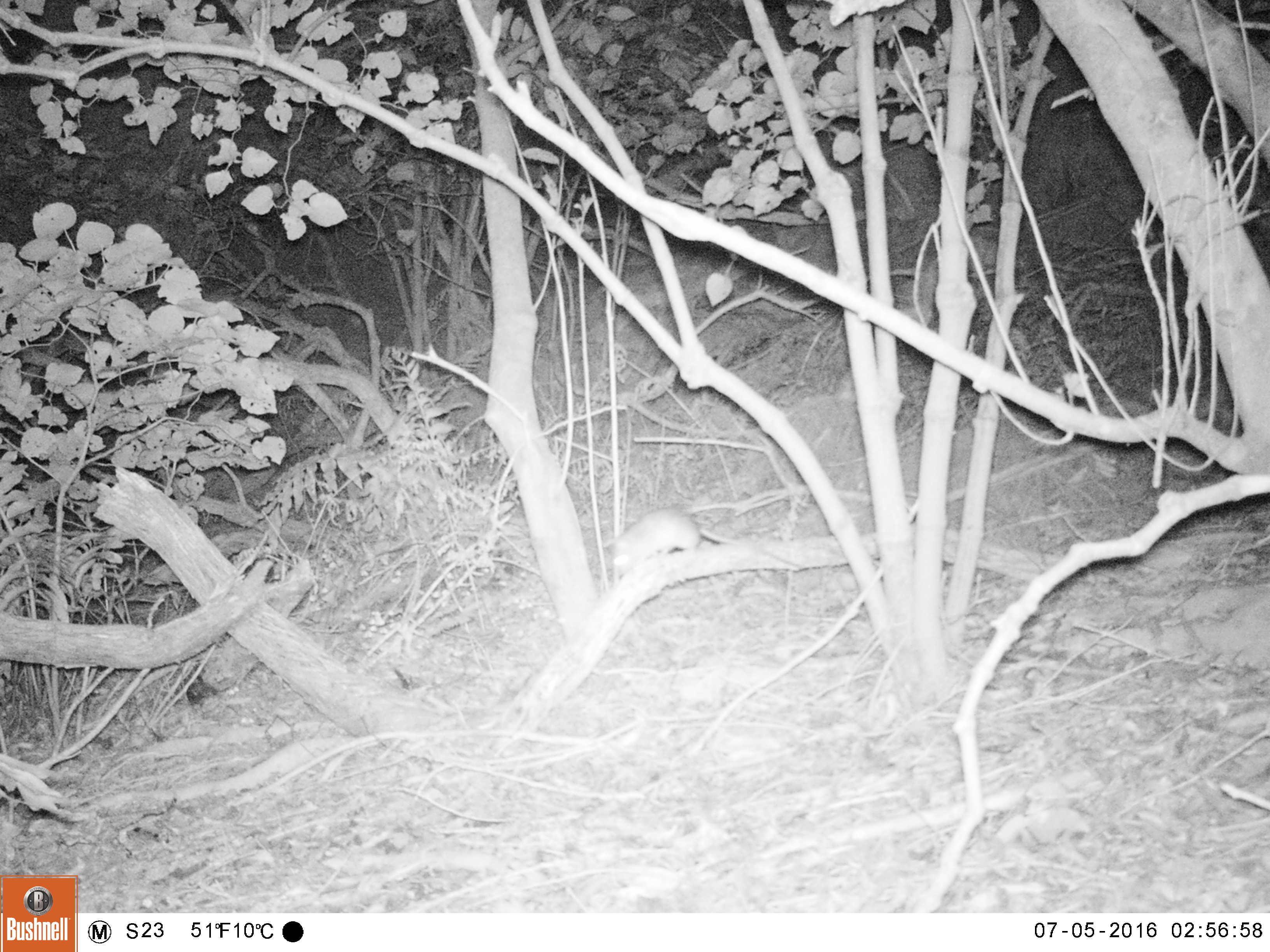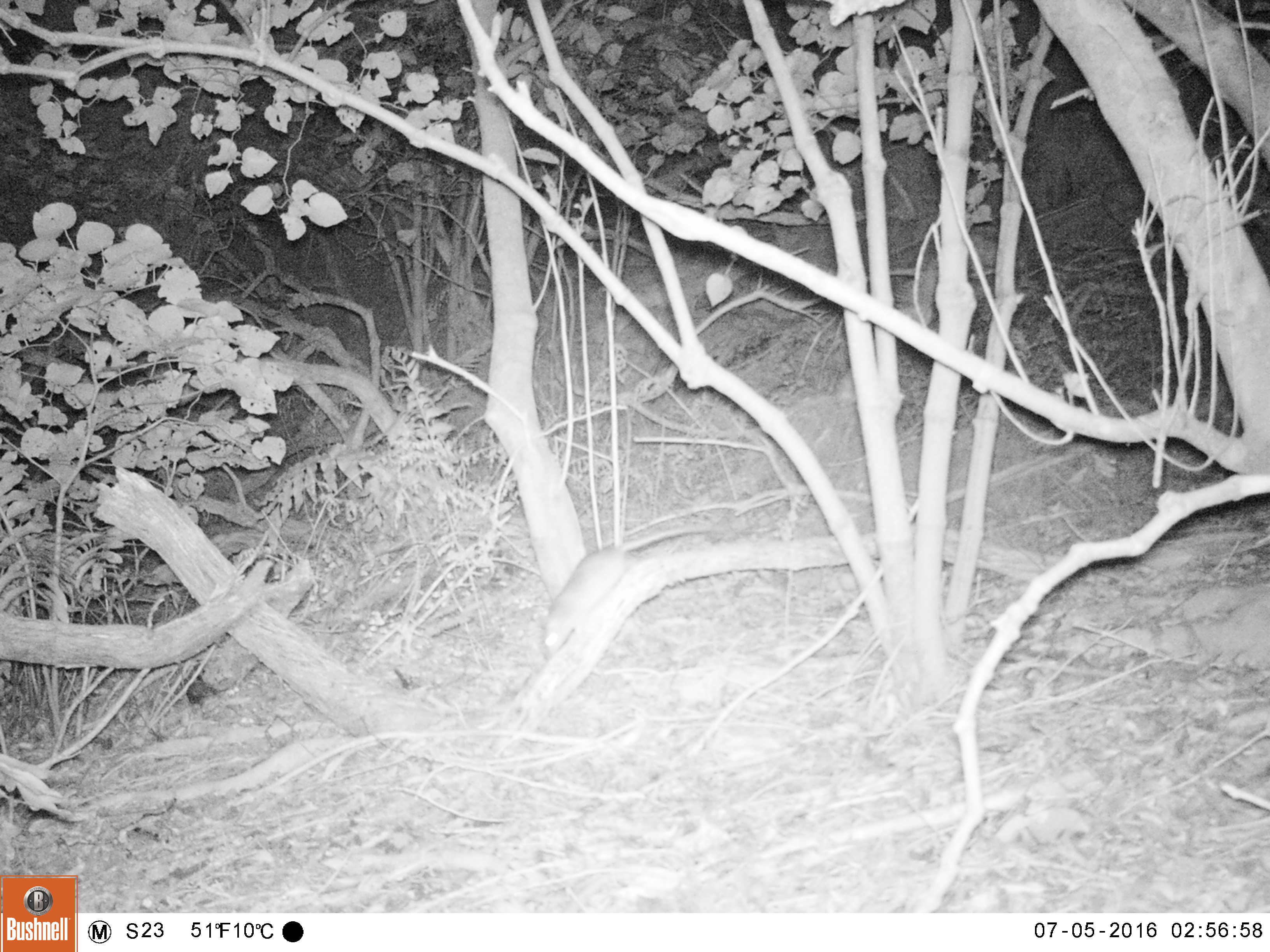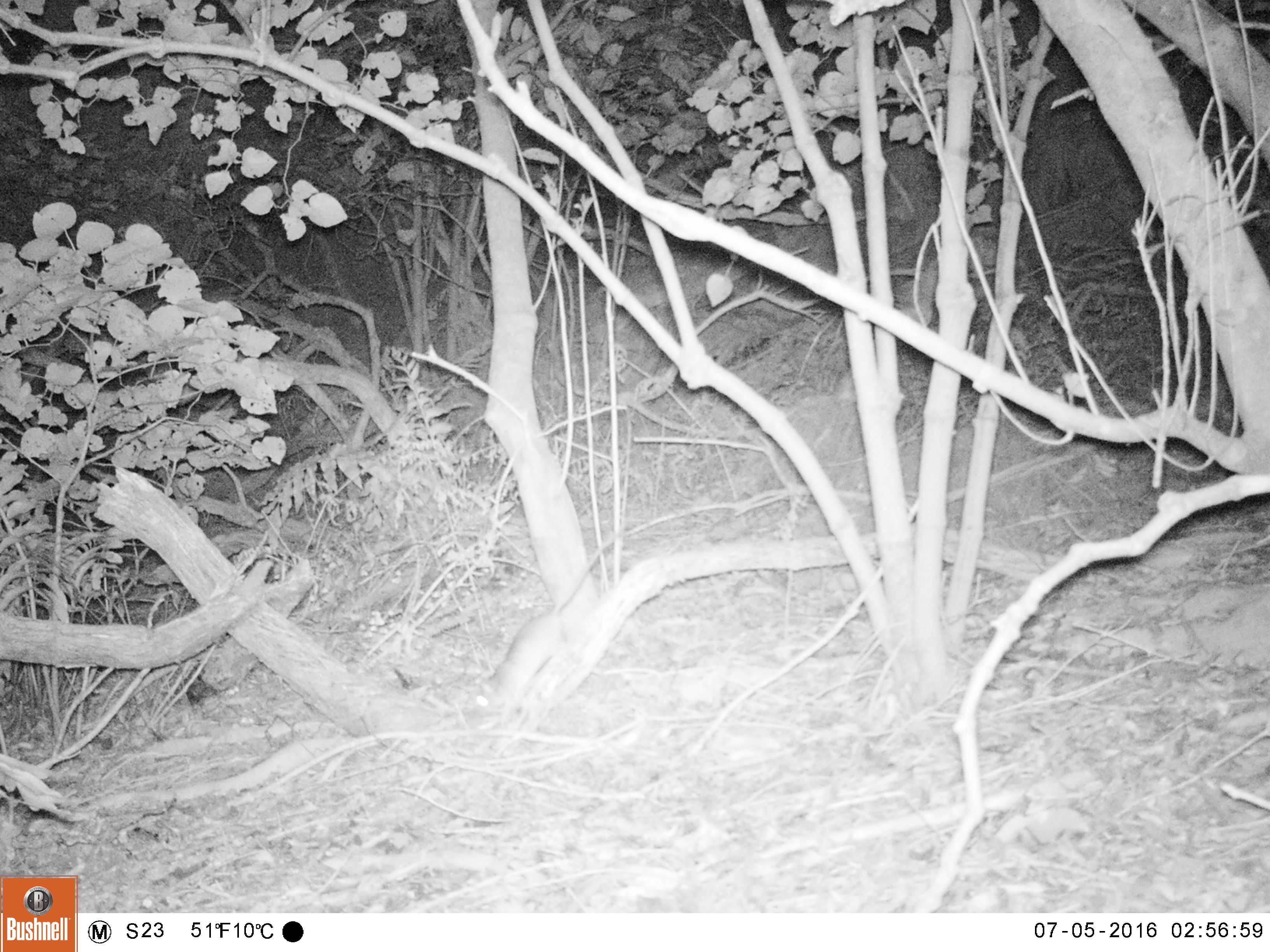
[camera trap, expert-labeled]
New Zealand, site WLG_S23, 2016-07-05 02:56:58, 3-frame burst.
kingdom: Animalia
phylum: Chordata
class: Mammalia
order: Rodentia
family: Muridae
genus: Rattus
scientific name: Rattus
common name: rat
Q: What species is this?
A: Rat (Rattus).